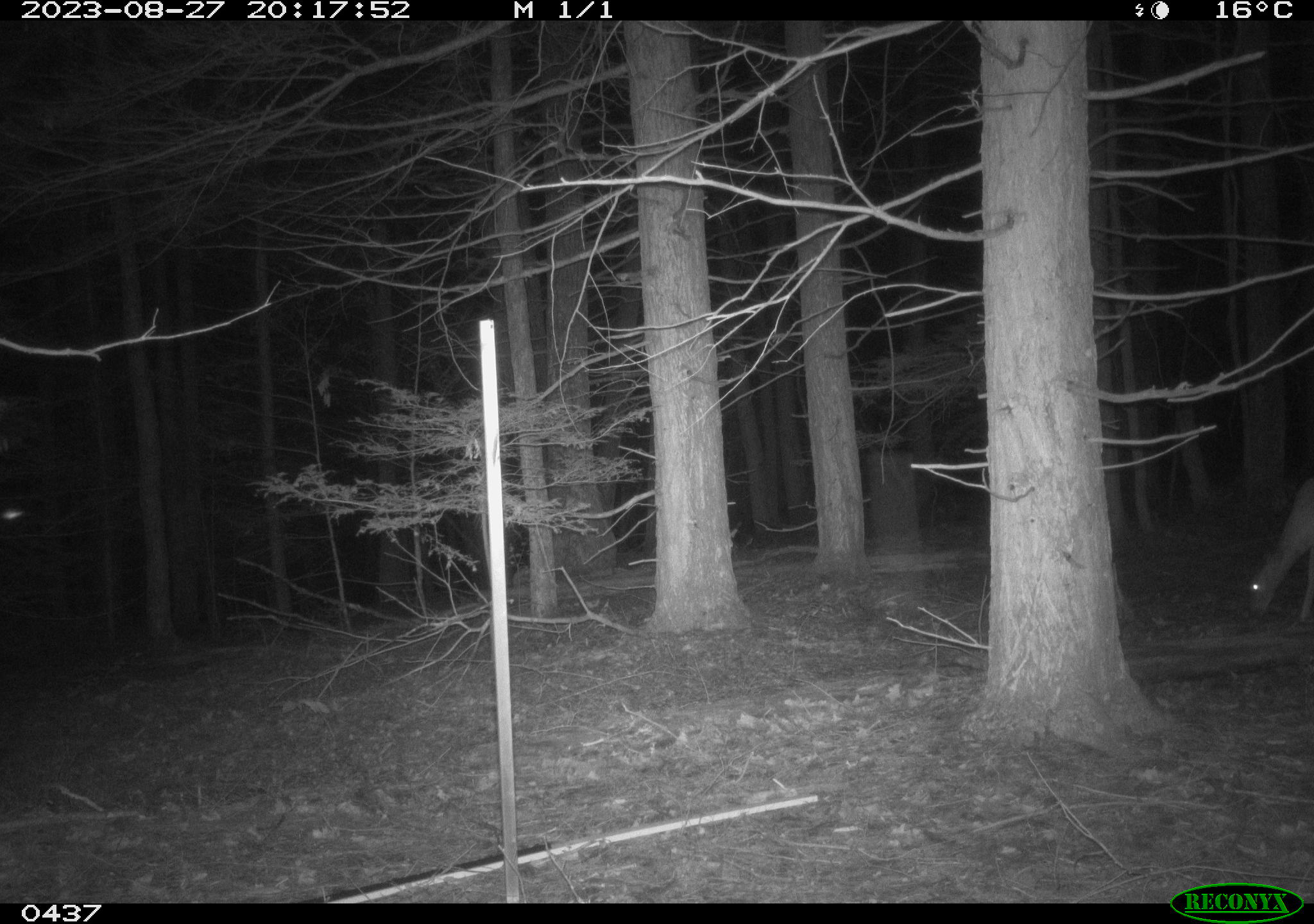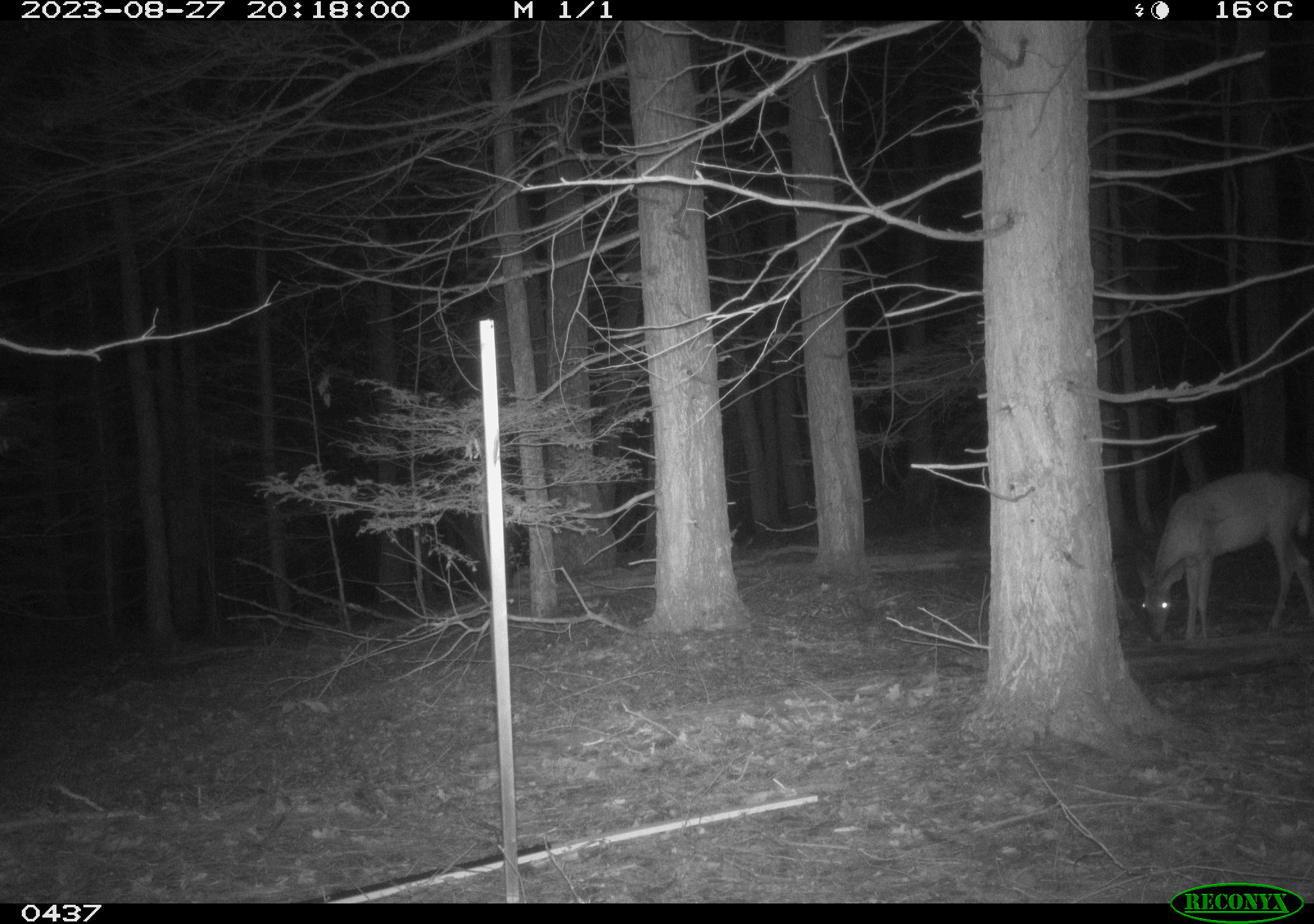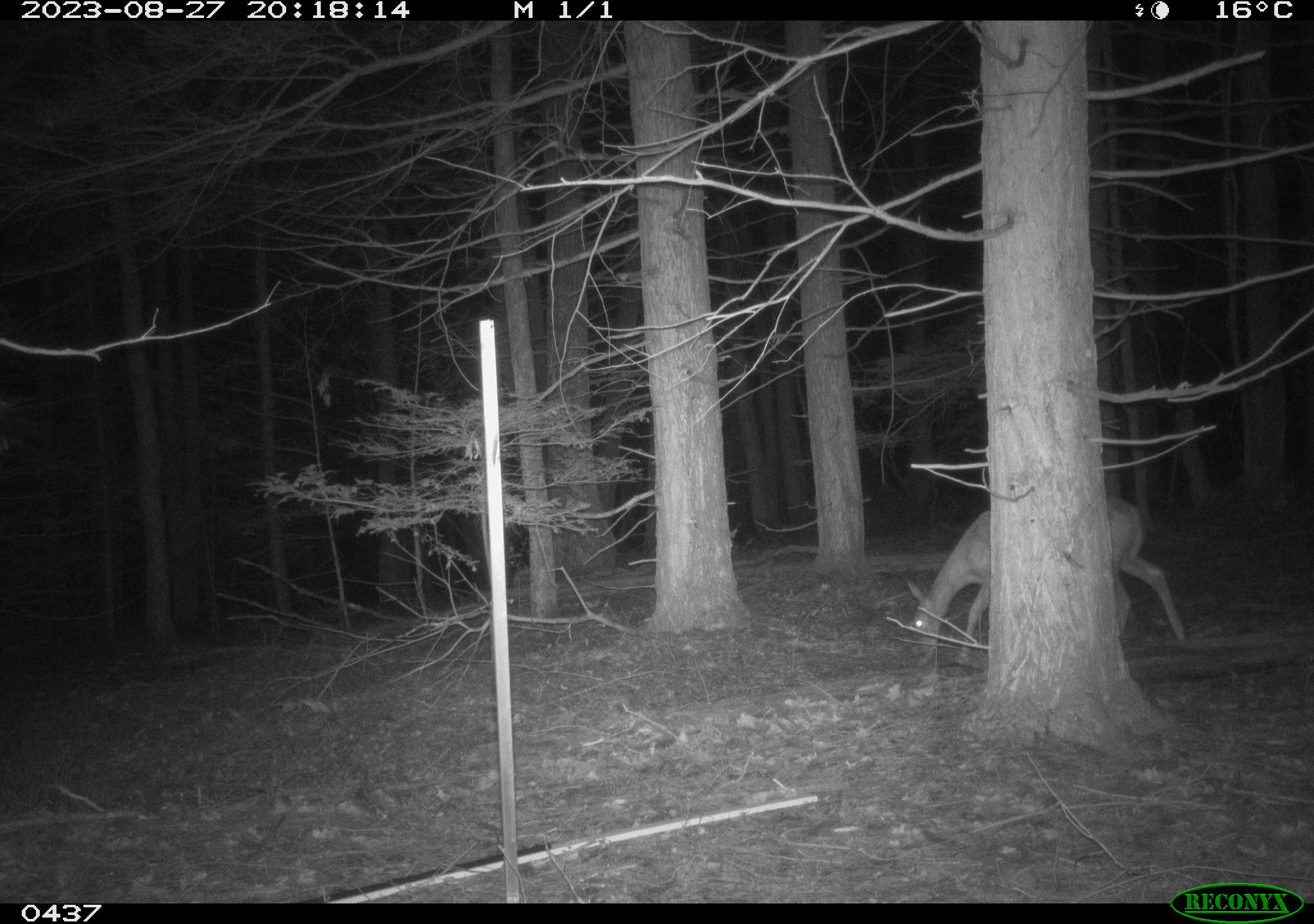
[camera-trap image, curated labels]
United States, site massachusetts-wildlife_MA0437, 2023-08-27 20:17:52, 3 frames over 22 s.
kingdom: Animalia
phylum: Chordata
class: Mammalia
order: Artiodactyla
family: Cervidae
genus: Odocoileus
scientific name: Odocoileus virginianus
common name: white-tailed deer